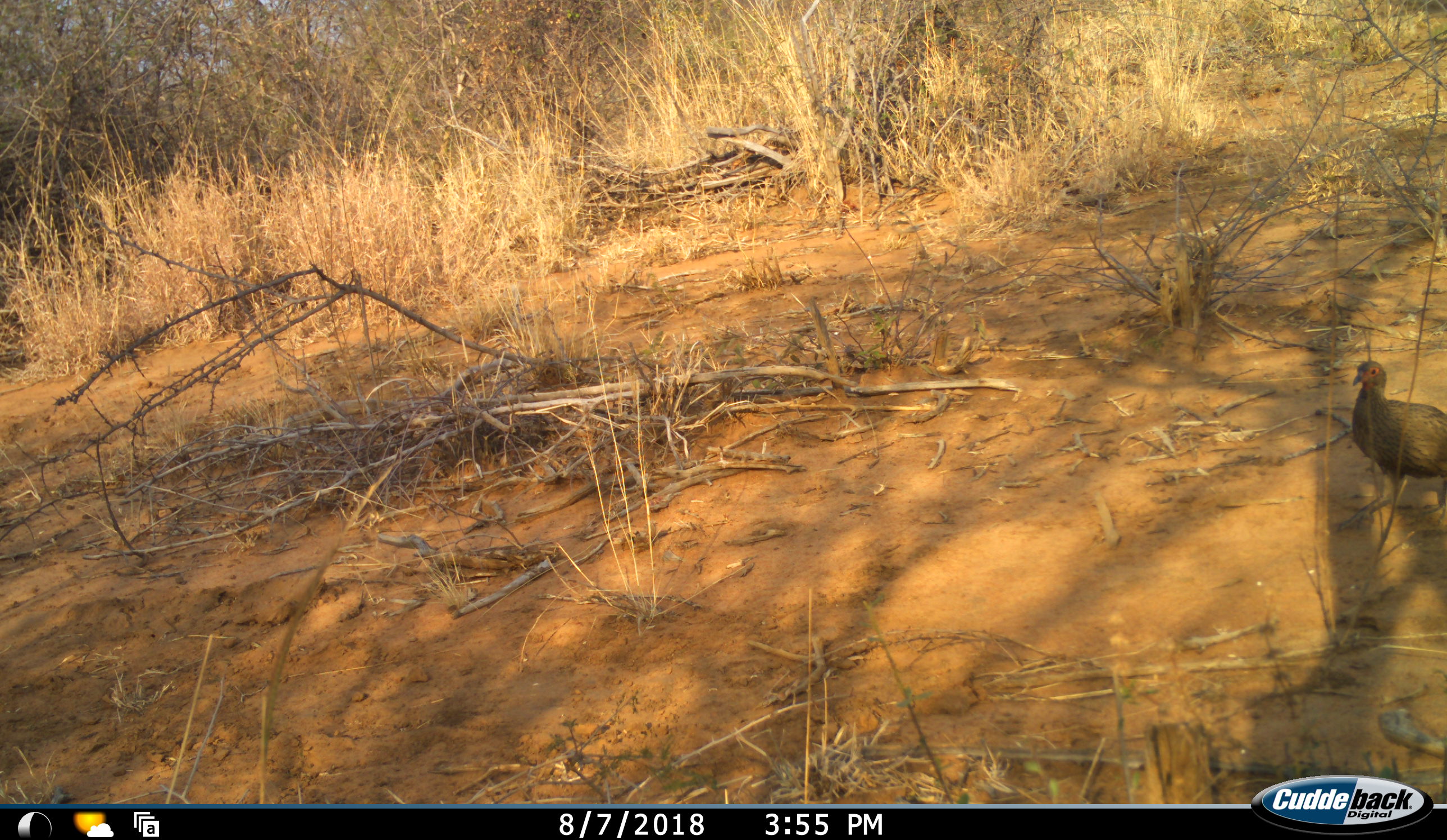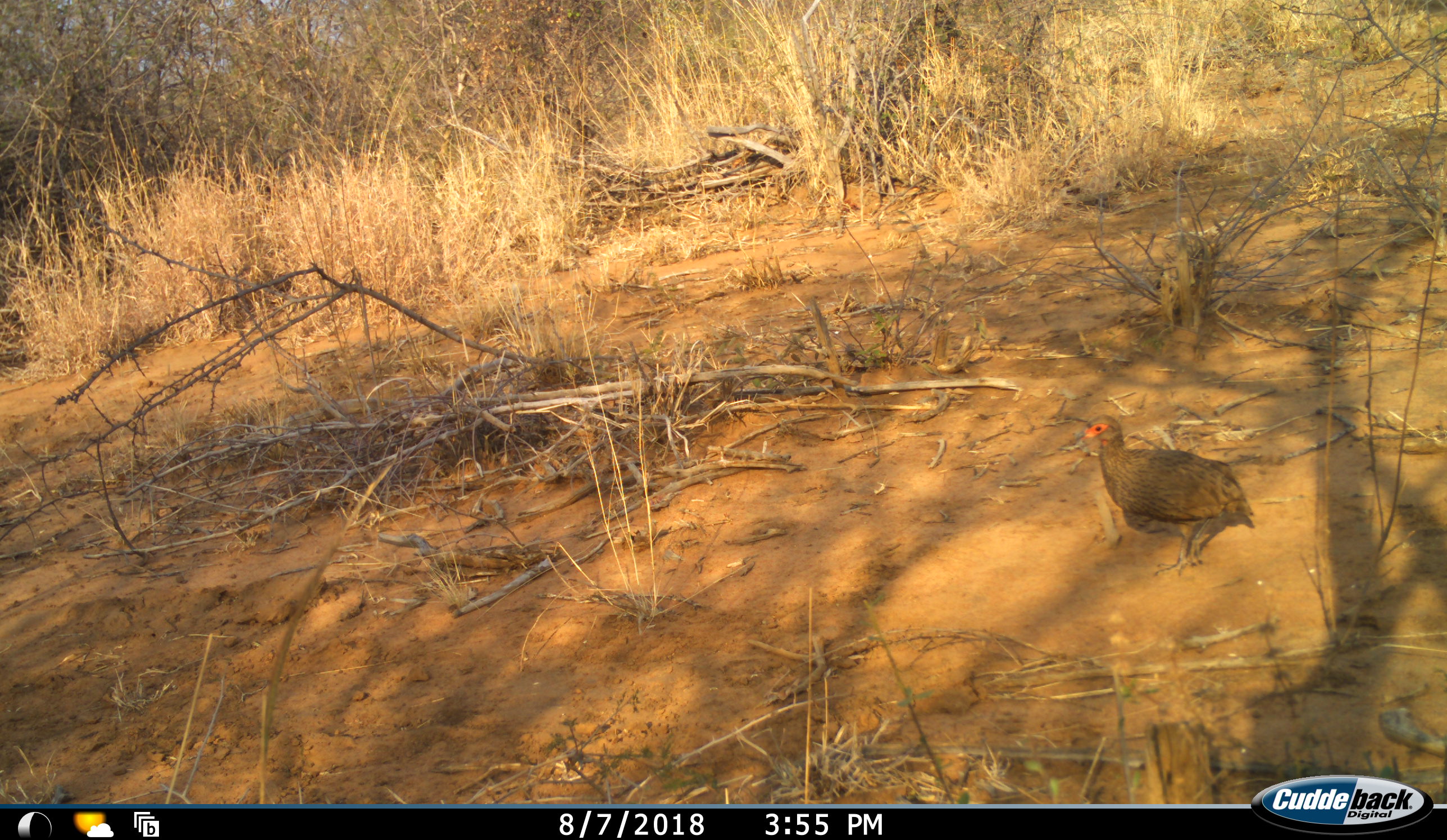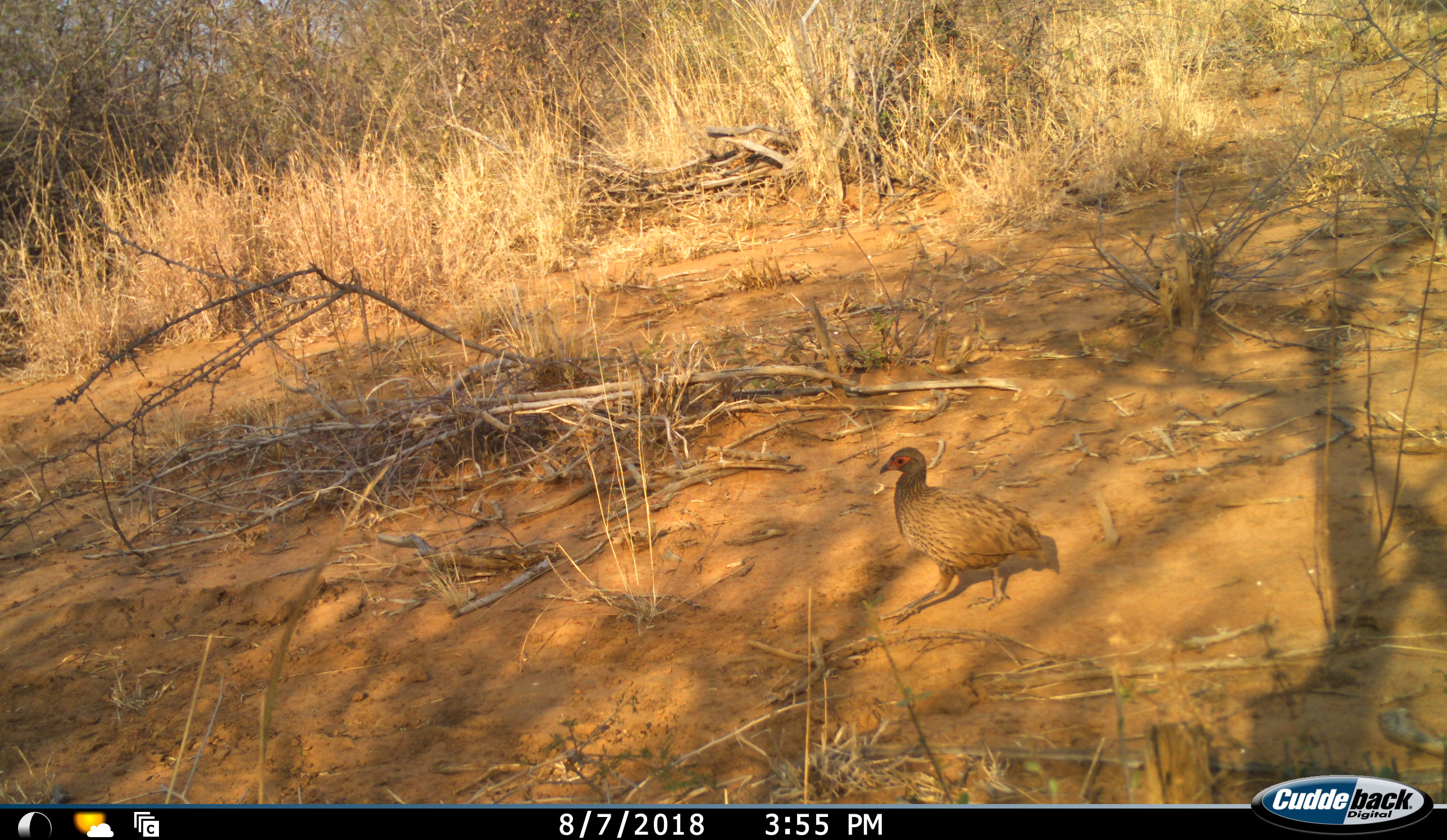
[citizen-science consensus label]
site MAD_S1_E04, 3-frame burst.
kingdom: Animalia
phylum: Chordata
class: Aves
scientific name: Aves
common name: bird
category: birdother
Birdother (bird) (Aves), count 1. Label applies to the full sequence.